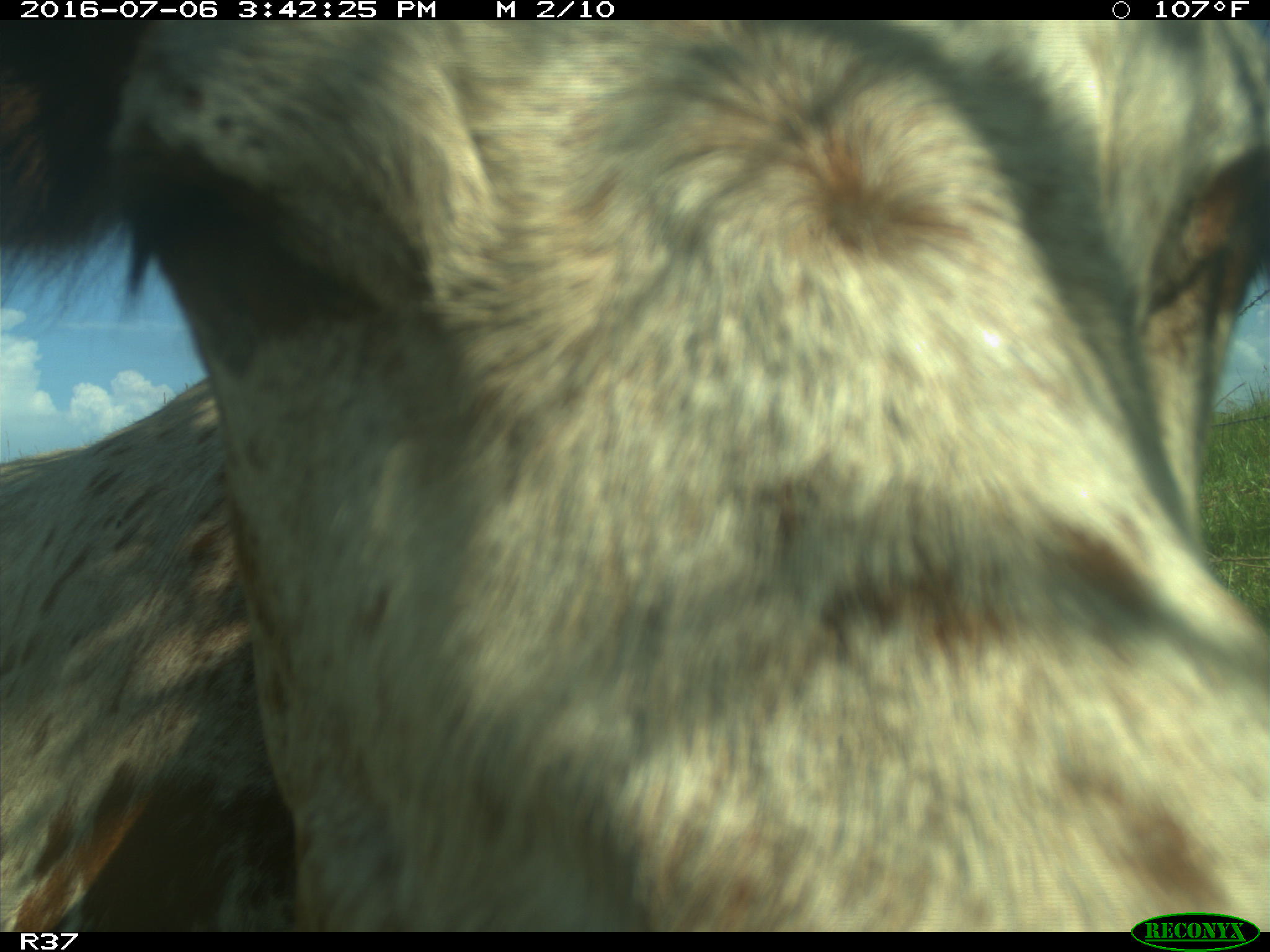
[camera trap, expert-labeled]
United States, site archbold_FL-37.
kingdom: Animalia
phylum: Chordata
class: Mammalia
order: Artiodactyla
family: Bovidae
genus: Bos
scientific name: Bos taurus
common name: domestic cow